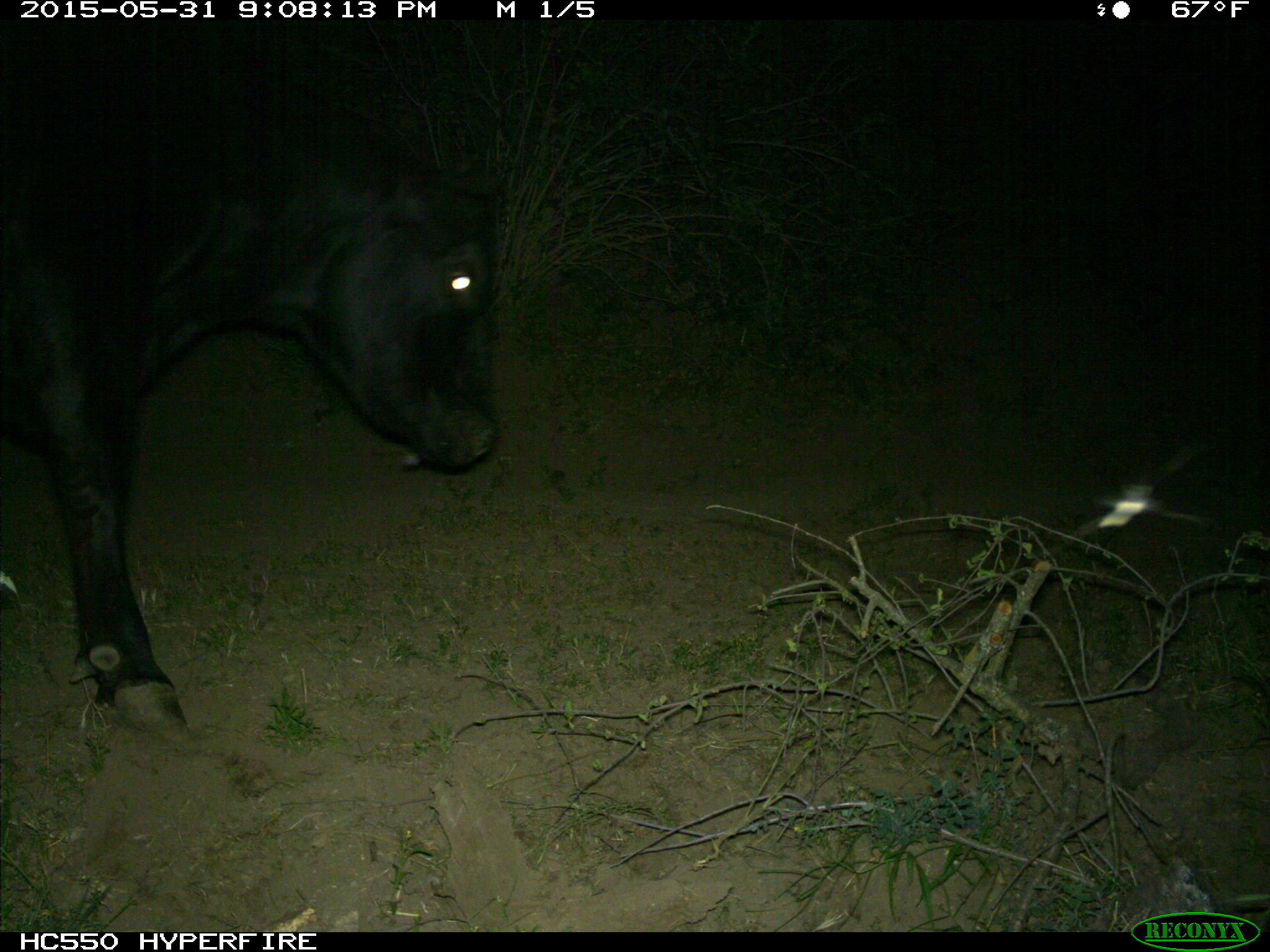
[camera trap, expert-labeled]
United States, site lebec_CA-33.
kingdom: Animalia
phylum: Chordata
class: Mammalia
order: Artiodactyla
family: Bovidae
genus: Bos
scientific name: Bos taurus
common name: domestic cow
Bos taurus (domestic cow).